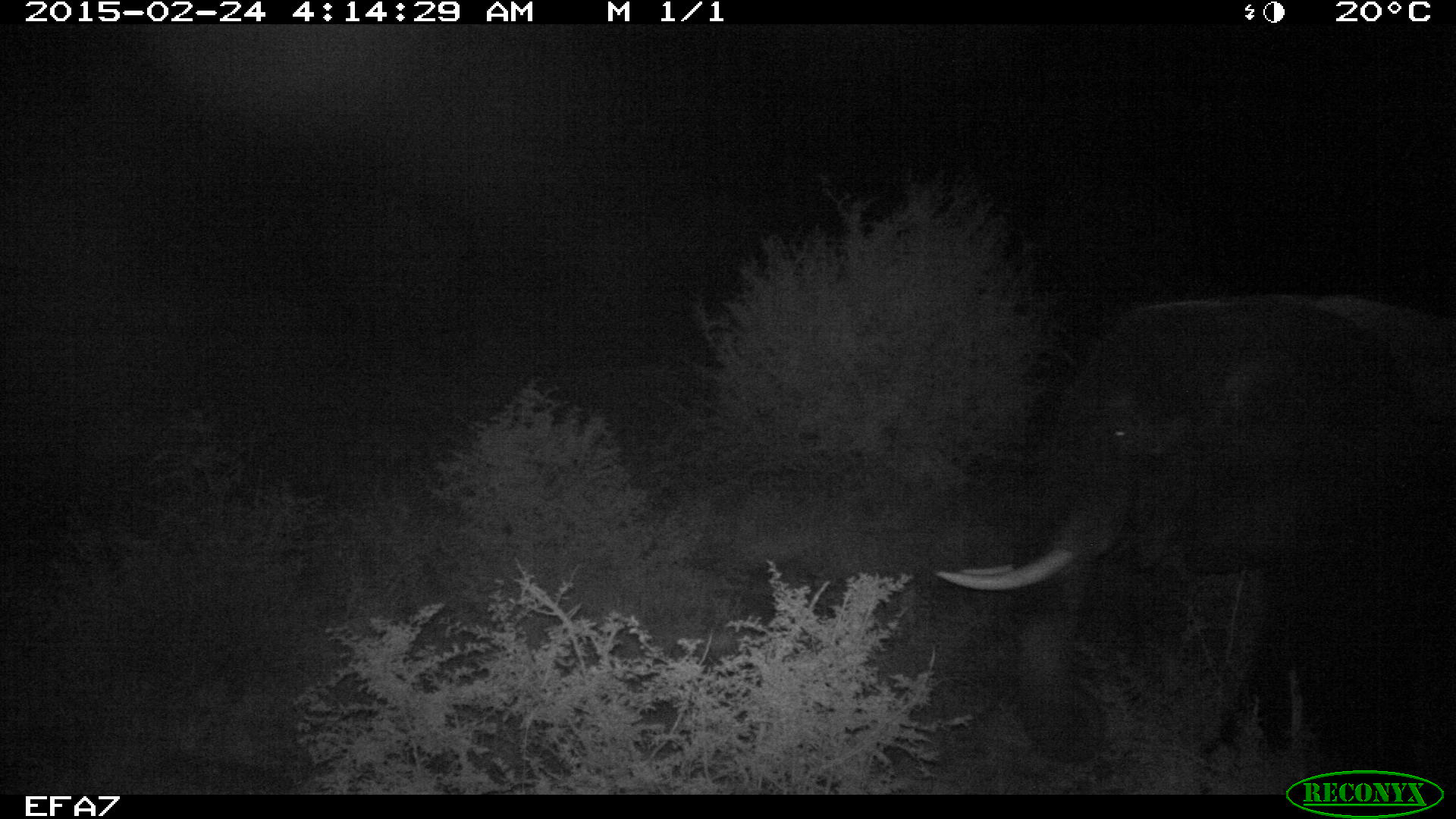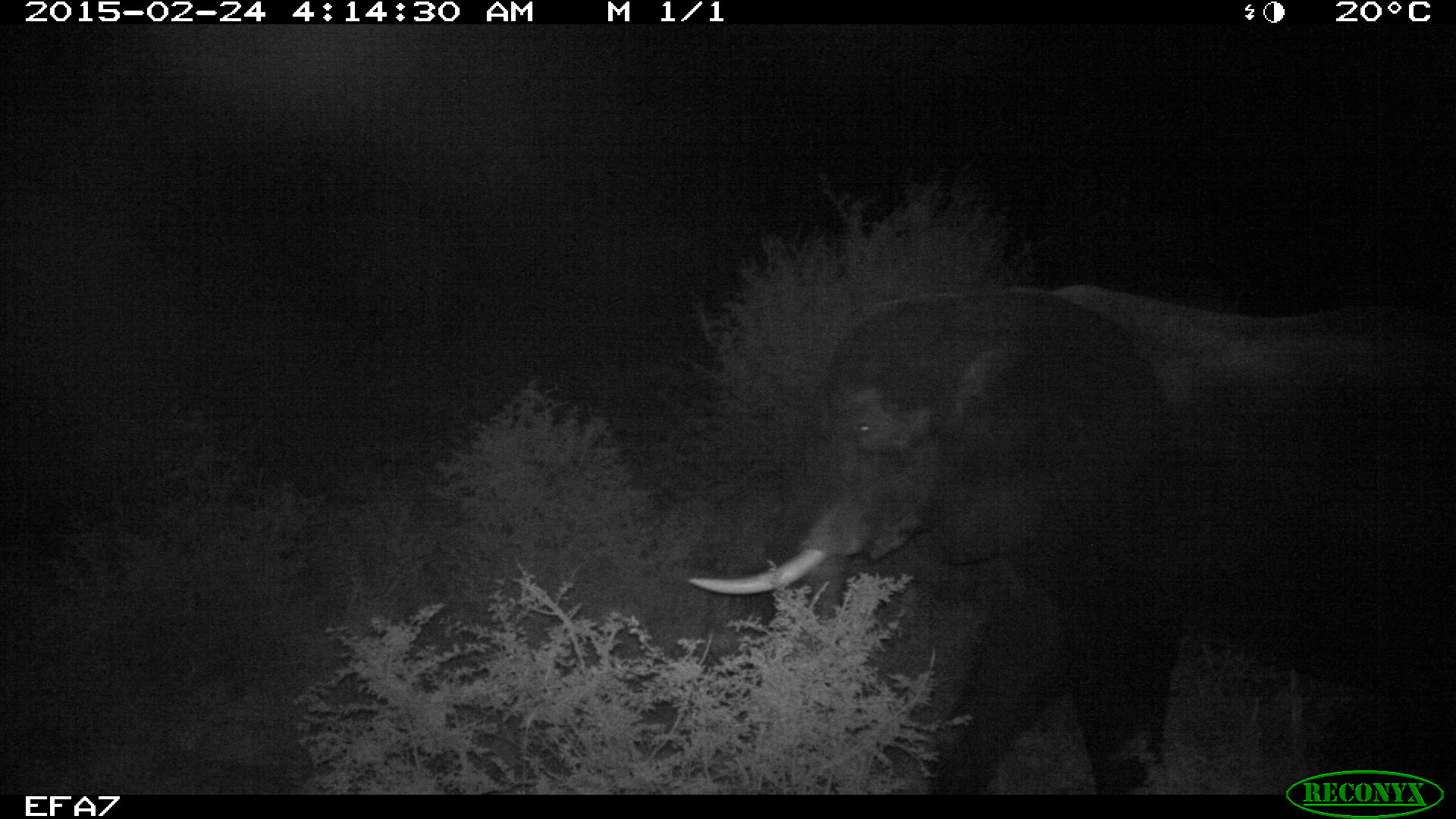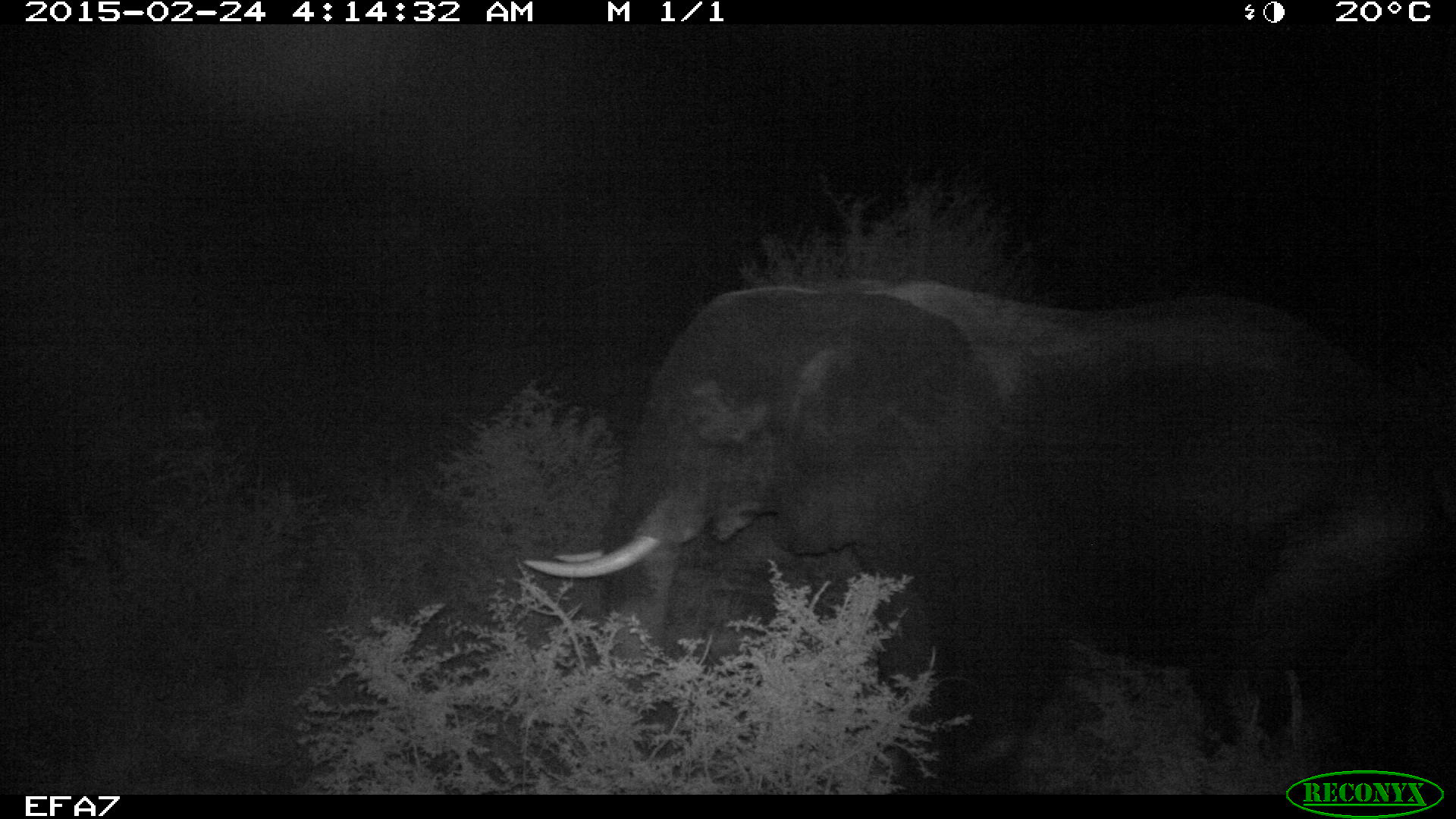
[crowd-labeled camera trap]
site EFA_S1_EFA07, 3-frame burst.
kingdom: Animalia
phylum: Chordata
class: Mammalia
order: Proboscidea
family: Elephantidae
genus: Loxodonta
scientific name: Loxodonta africana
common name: african bush elephant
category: elephant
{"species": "elephant (african bush elephant) (Loxodonta africana)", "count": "1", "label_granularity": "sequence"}